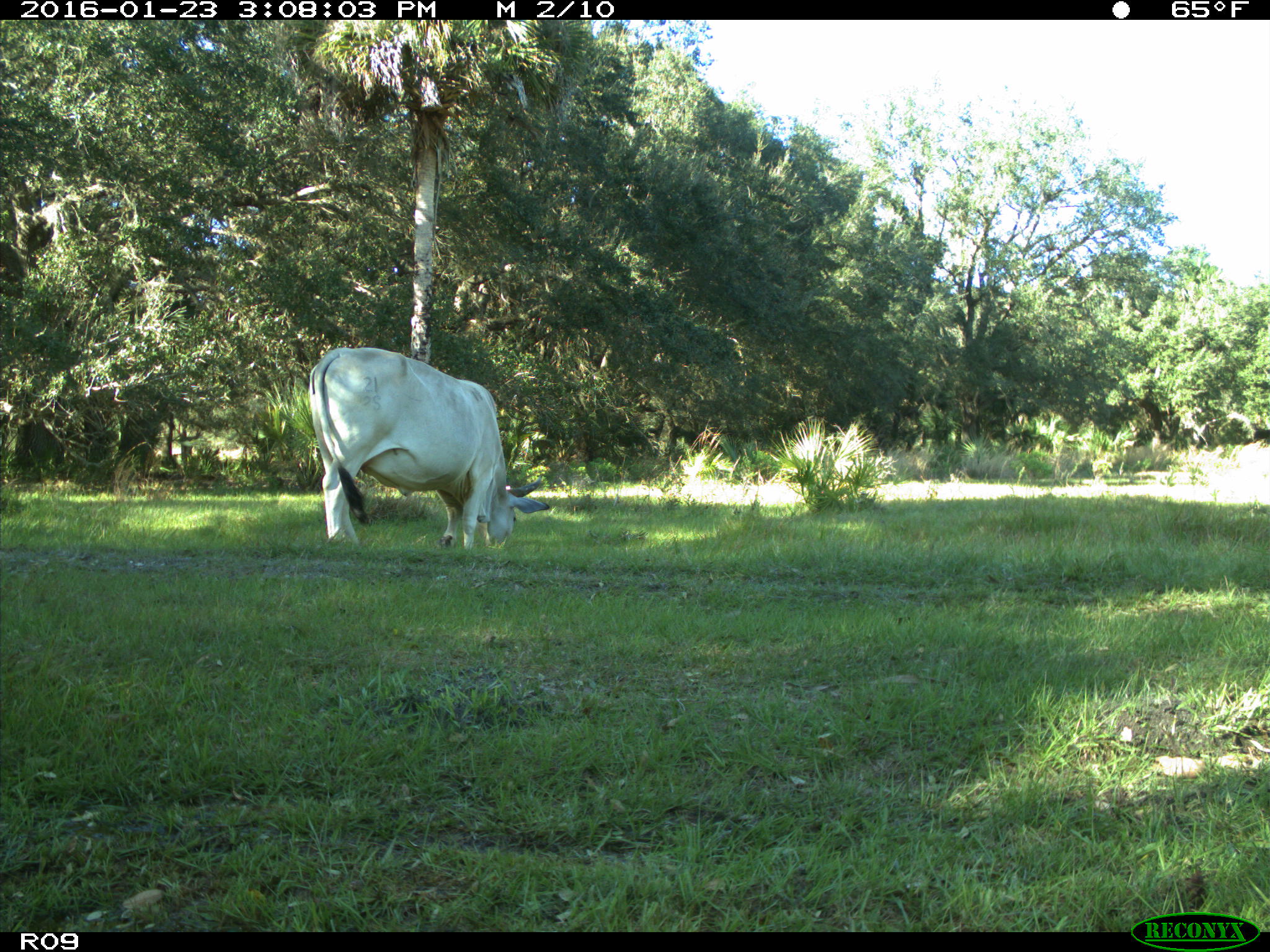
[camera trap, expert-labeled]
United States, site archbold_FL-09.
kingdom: Animalia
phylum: Chordata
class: Mammalia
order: Artiodactyla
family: Bovidae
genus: Bos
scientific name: Bos taurus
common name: domestic cow